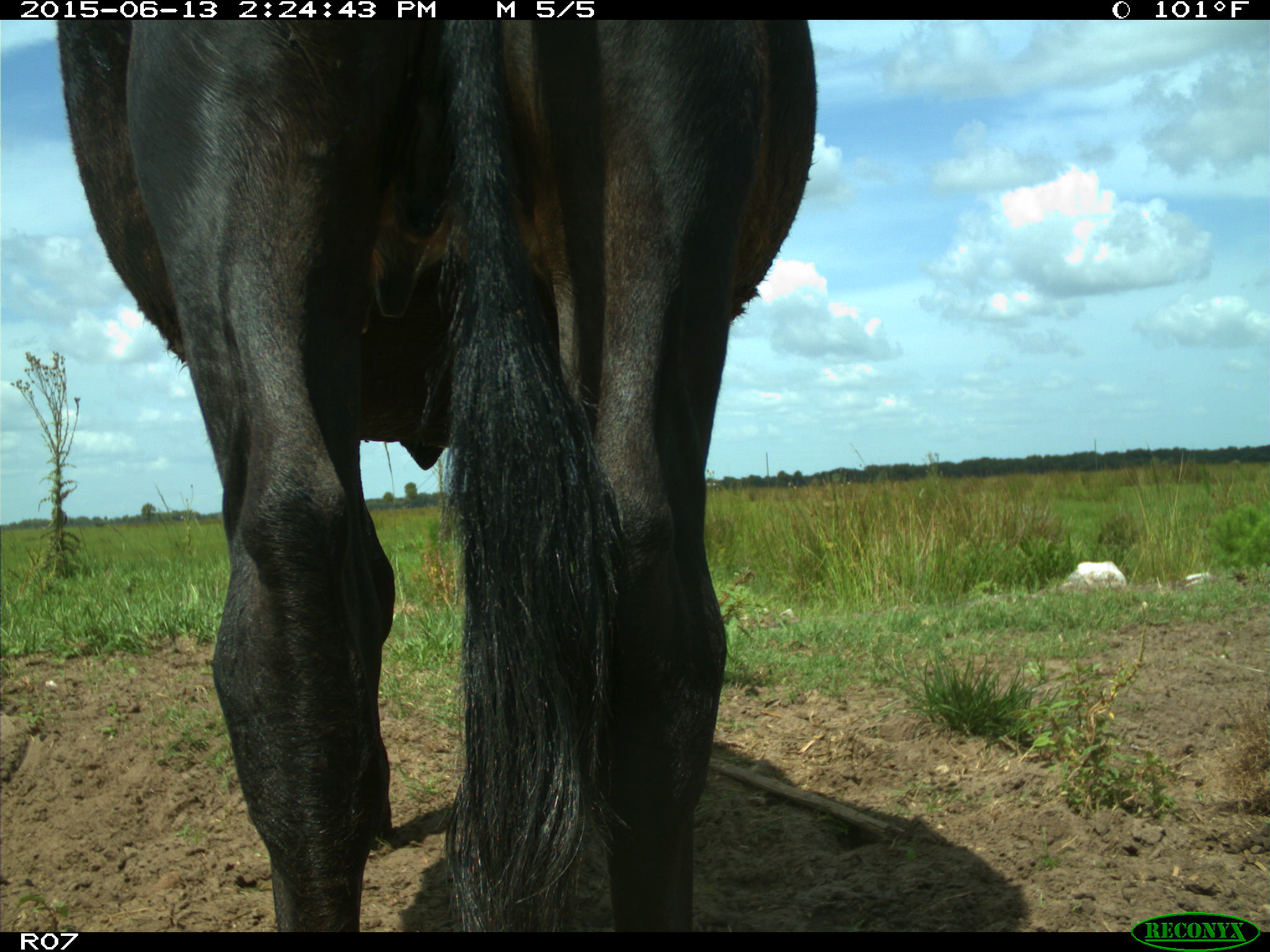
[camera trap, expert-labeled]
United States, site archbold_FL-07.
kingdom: Animalia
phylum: Chordata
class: Mammalia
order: Artiodactyla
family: Bovidae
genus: Bos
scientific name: Bos taurus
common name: domestic cow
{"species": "Bos taurus (domestic cow)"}